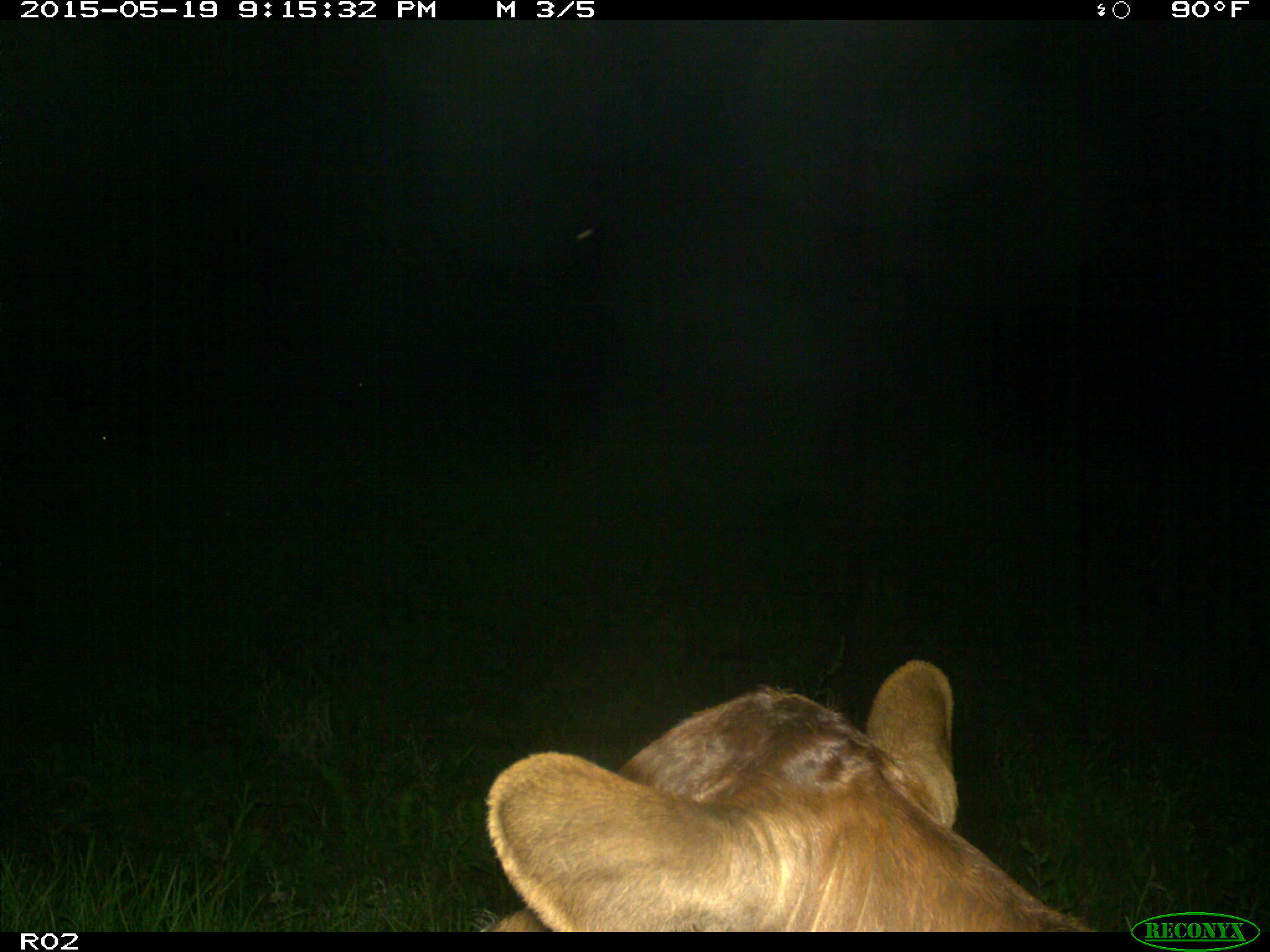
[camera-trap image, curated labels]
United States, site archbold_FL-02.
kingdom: Animalia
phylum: Chordata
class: Mammalia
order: Artiodactyla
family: Bovidae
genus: Bos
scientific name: Bos taurus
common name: domestic cow